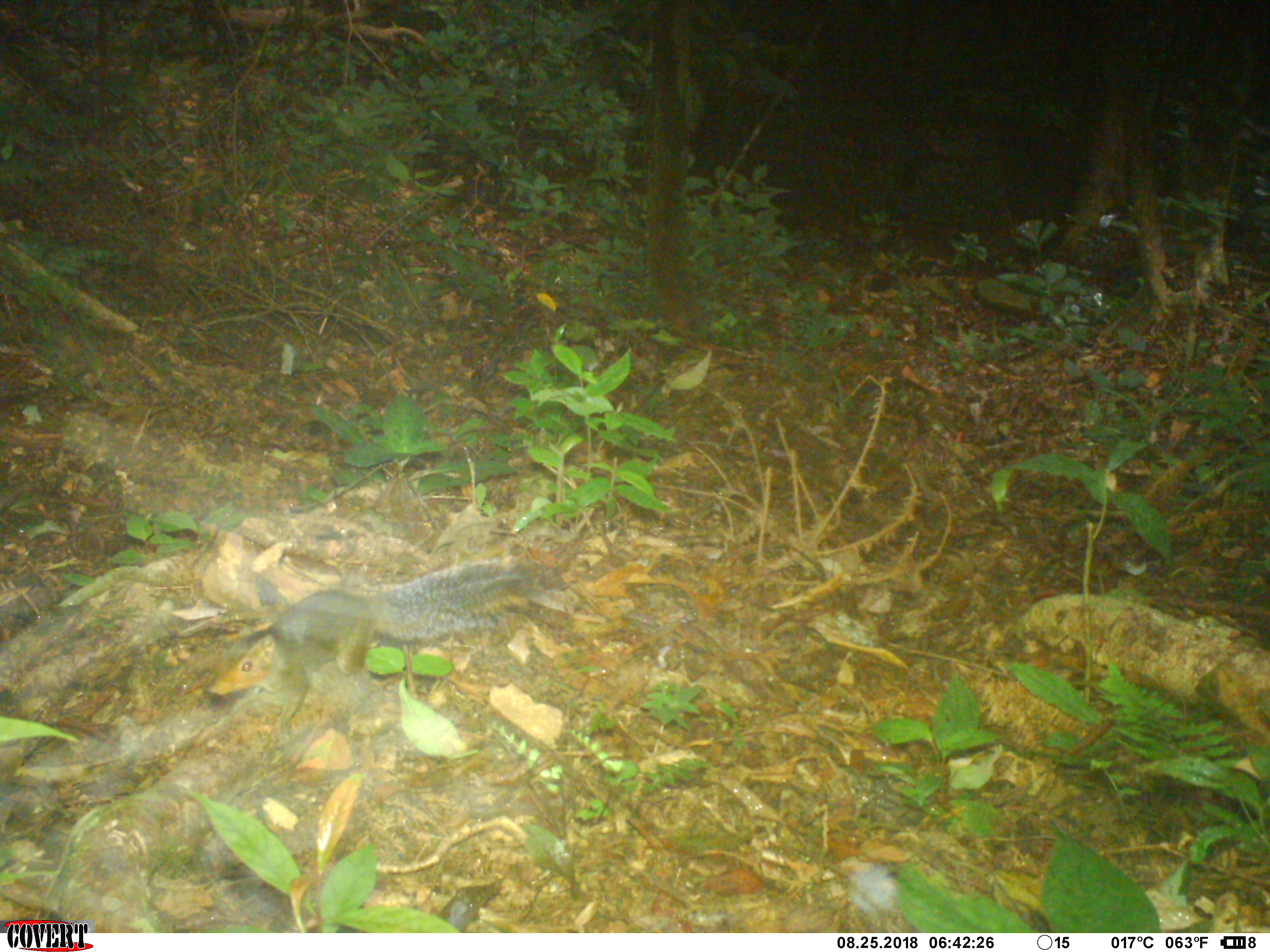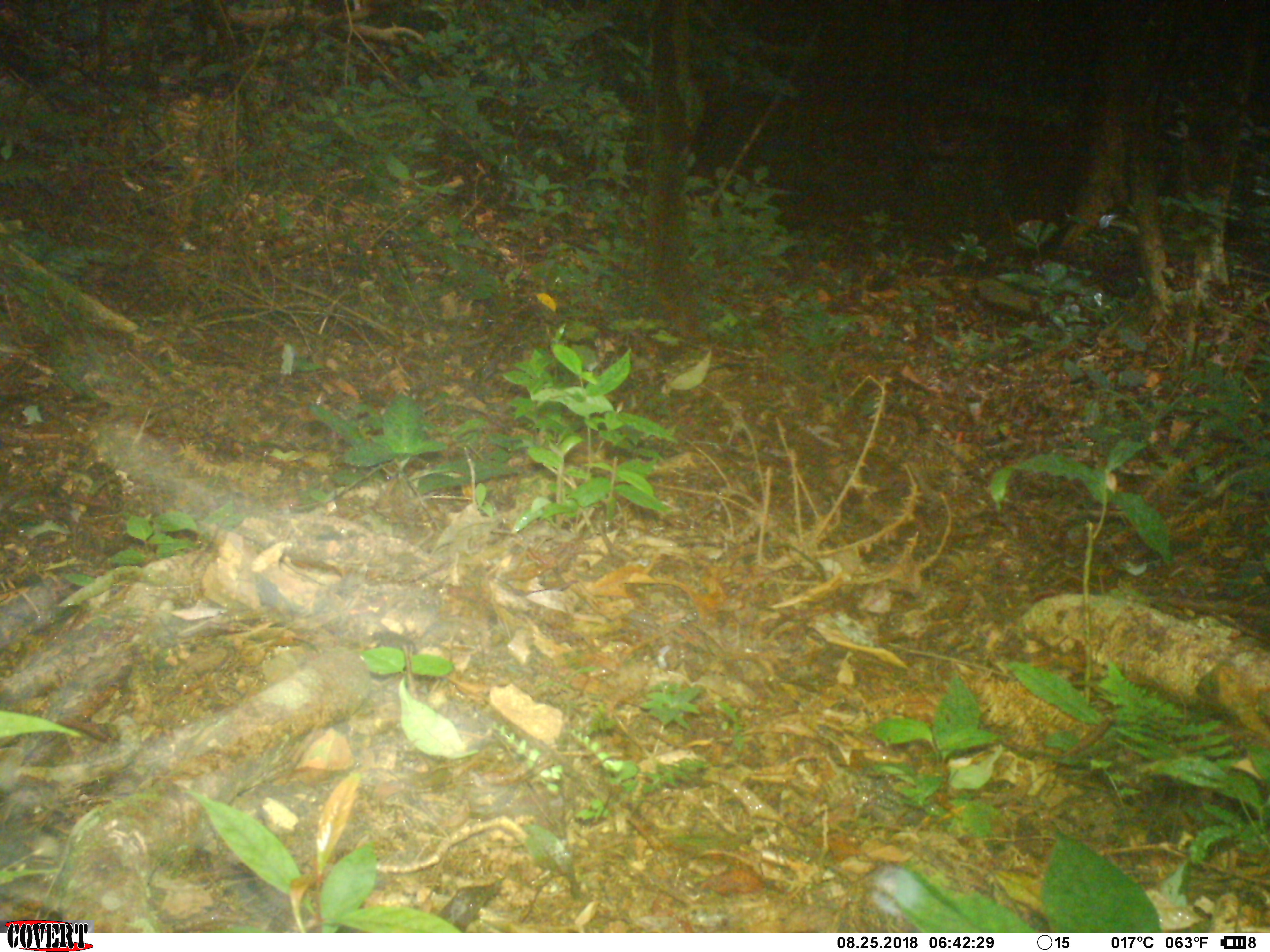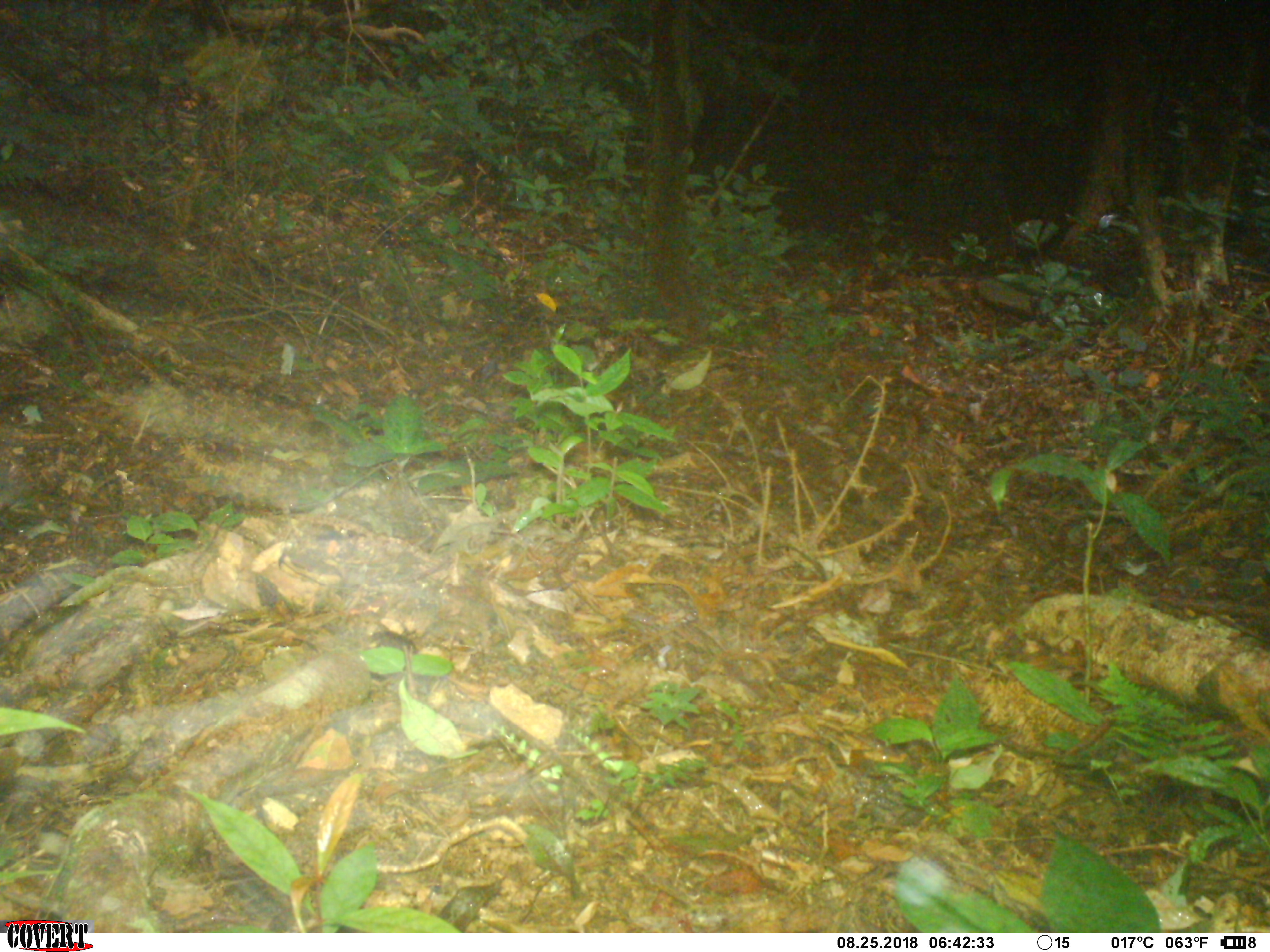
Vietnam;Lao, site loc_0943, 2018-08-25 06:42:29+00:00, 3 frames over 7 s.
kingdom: Animalia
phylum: Chordata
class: Mammalia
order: Rodentia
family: Sciuridae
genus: Dremomys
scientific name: Dremomys rufigenis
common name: red-cheeked squirrel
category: red cheeked squirrel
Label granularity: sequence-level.